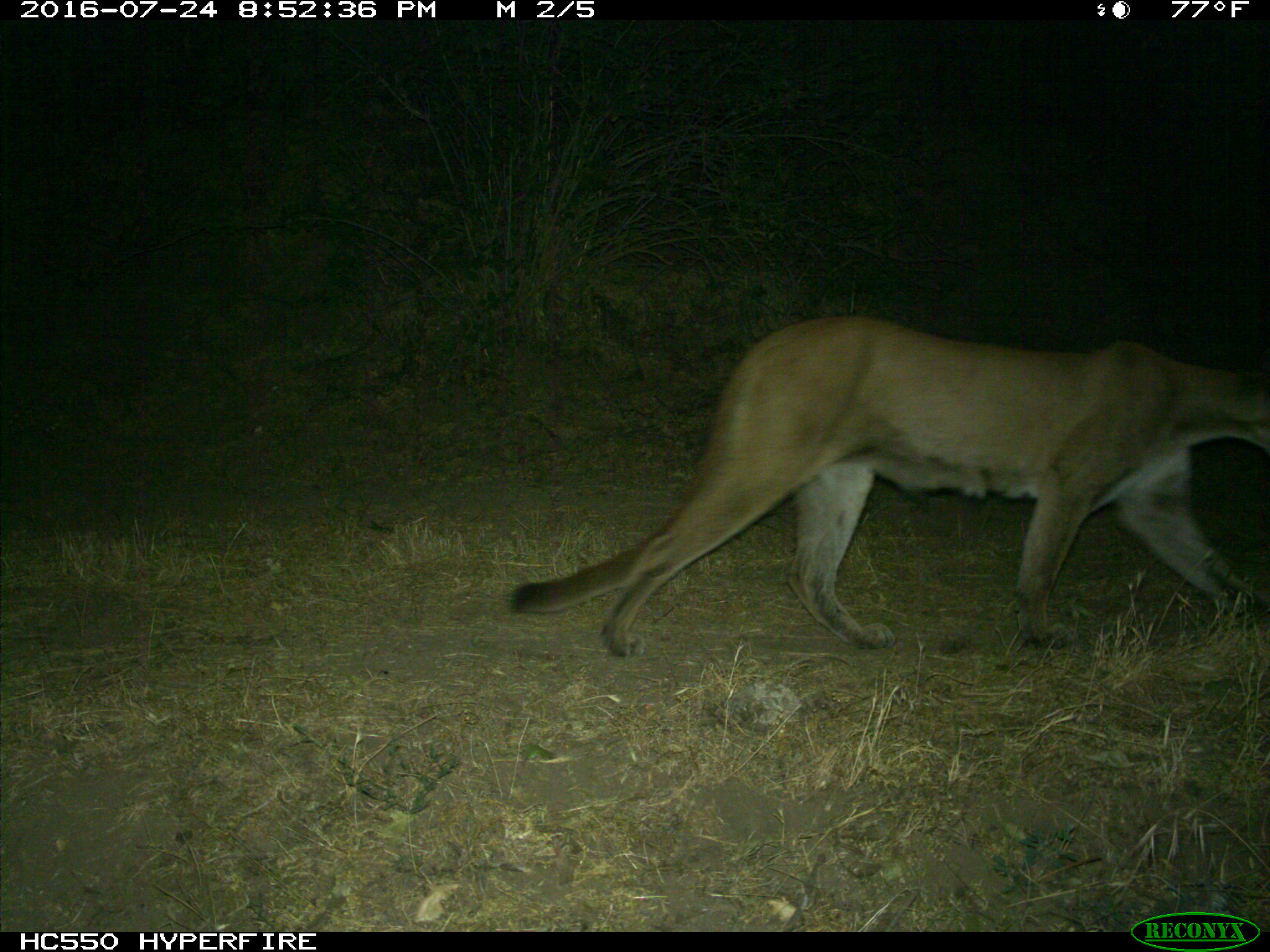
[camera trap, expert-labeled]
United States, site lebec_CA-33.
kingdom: Animalia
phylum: Chordata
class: Mammalia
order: Carnivora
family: Felidae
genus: Puma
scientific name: Puma concolor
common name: mountain lion